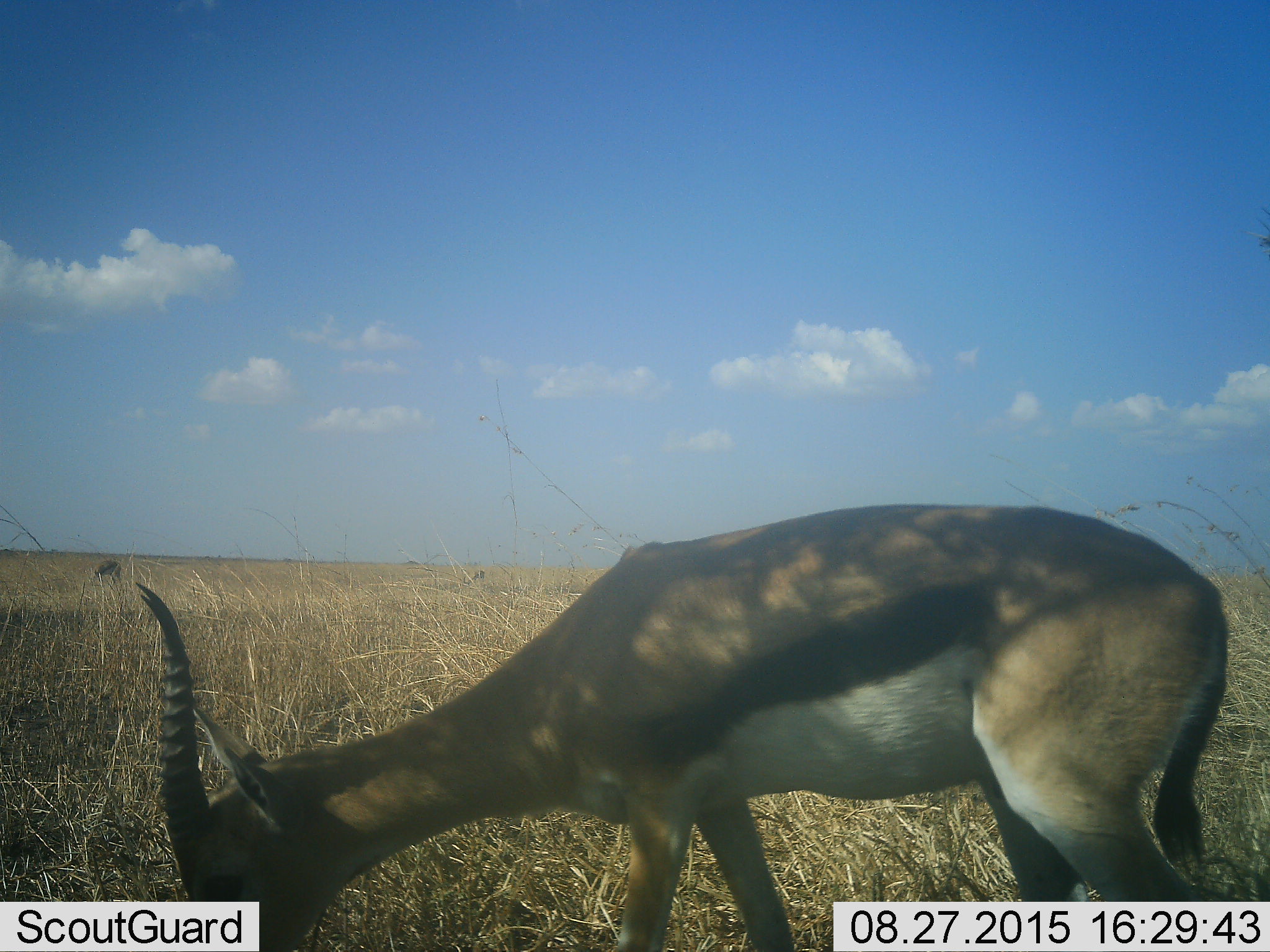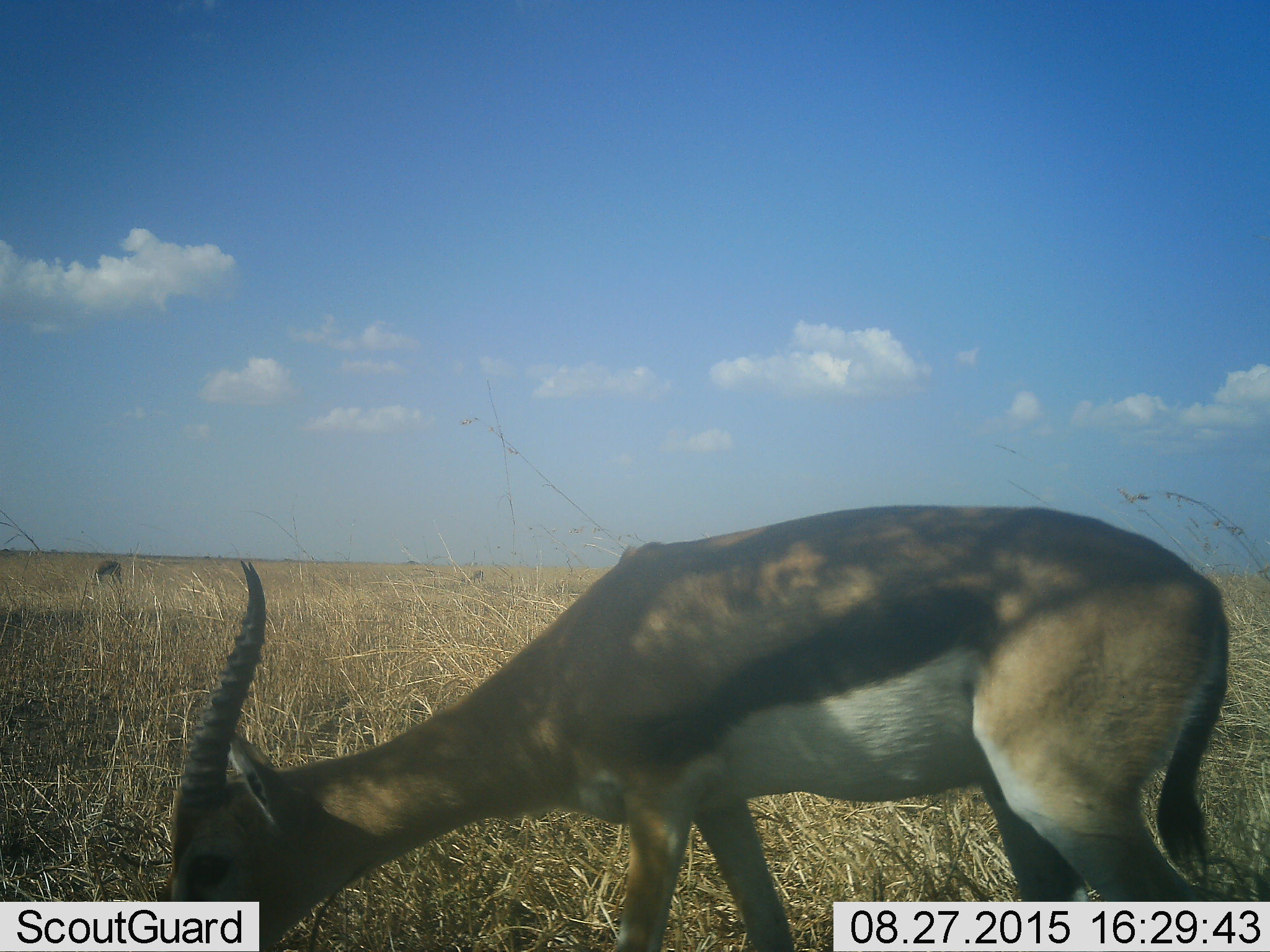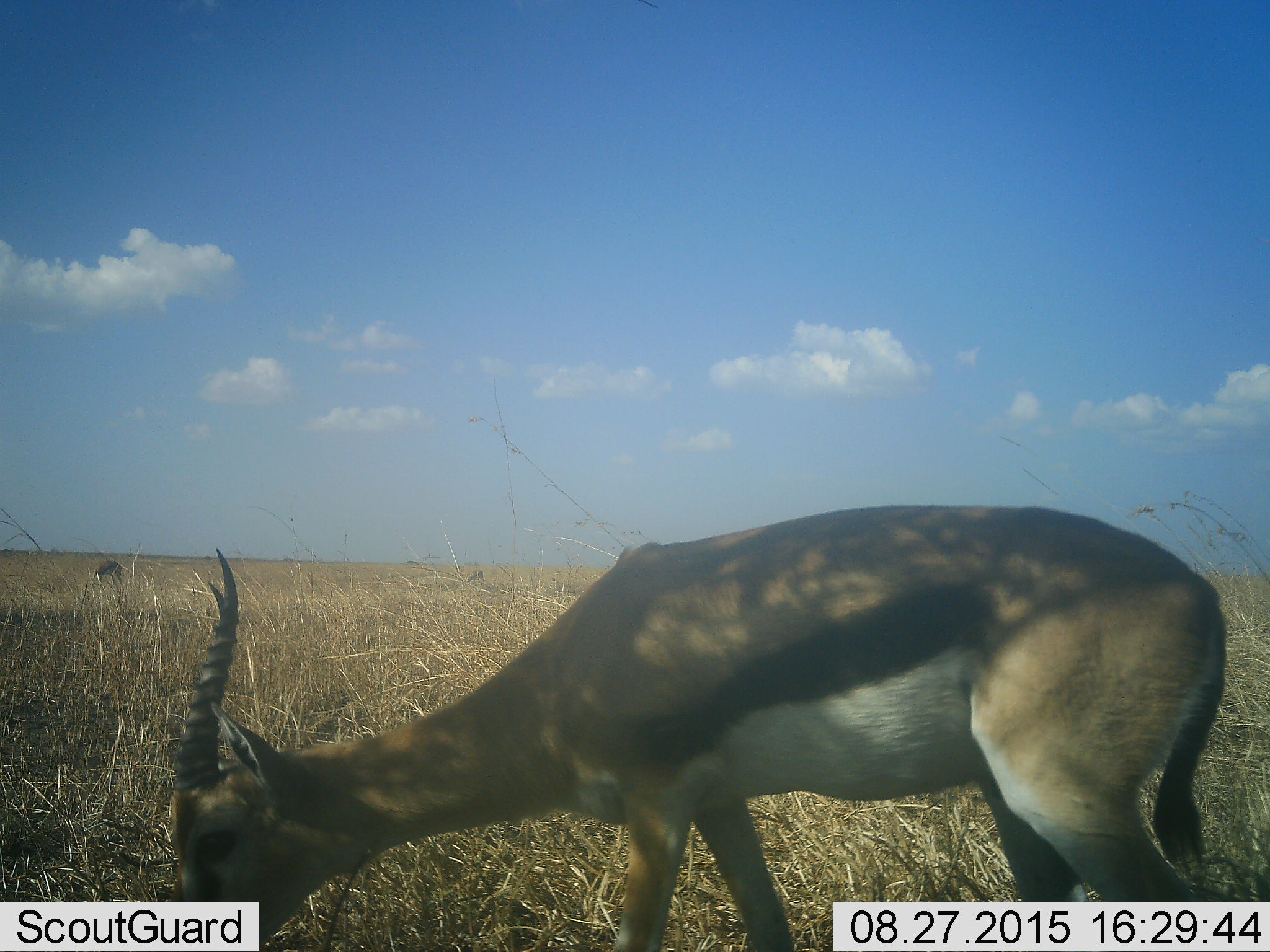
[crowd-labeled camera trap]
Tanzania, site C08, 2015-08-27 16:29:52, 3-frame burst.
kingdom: Animalia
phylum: Chordata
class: Mammalia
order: Artiodactyla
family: Bovidae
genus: Eudorcas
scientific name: Eudorcas thomsonii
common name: thomson's gazelle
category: gazellethomsons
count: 2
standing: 53%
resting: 0%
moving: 0%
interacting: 0%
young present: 0%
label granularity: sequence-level